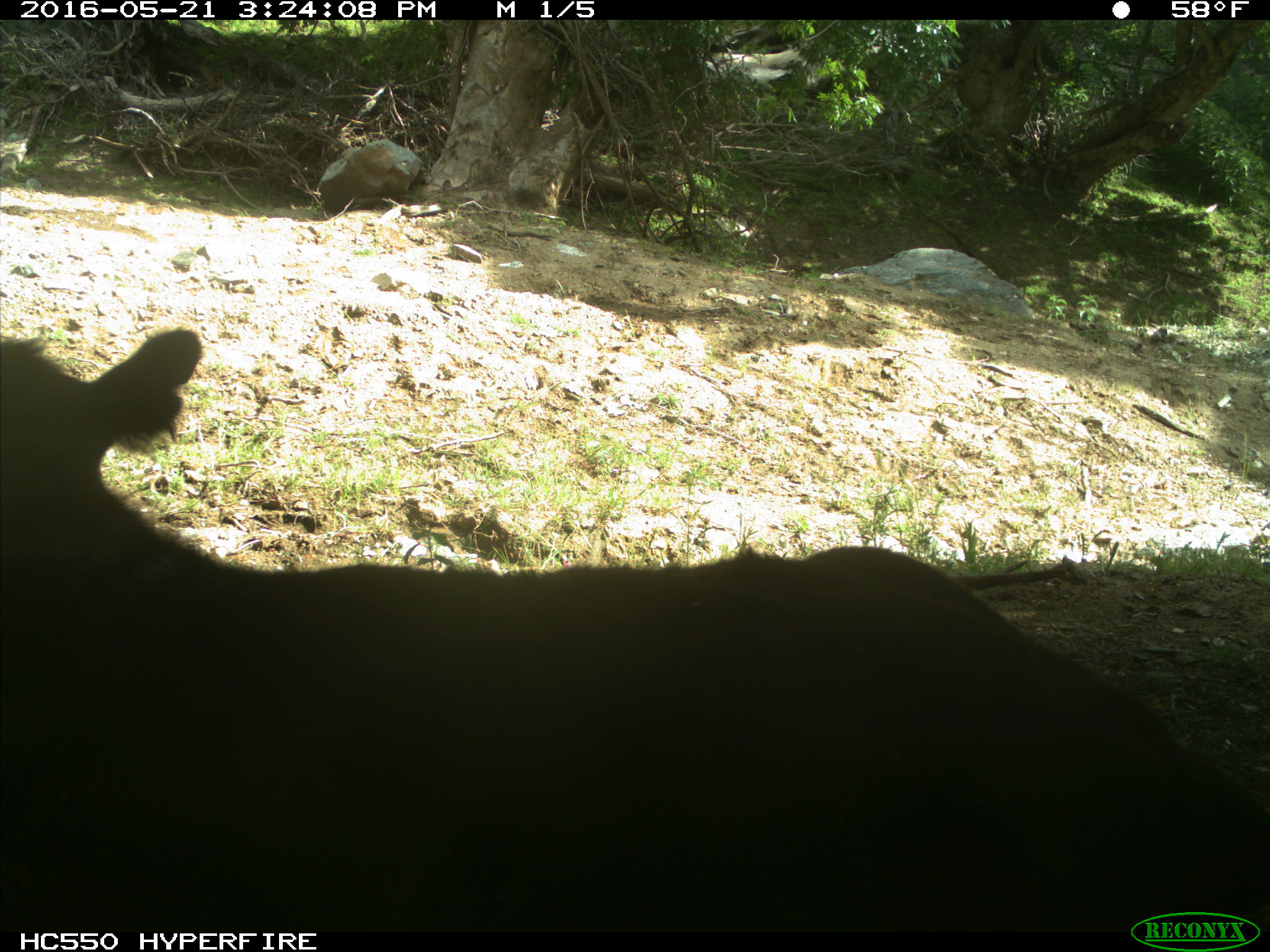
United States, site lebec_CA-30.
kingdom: Animalia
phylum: Chordata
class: Mammalia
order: Artiodactyla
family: Bovidae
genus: Bos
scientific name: Bos taurus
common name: domestic cow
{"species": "Bos taurus (domestic cow)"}